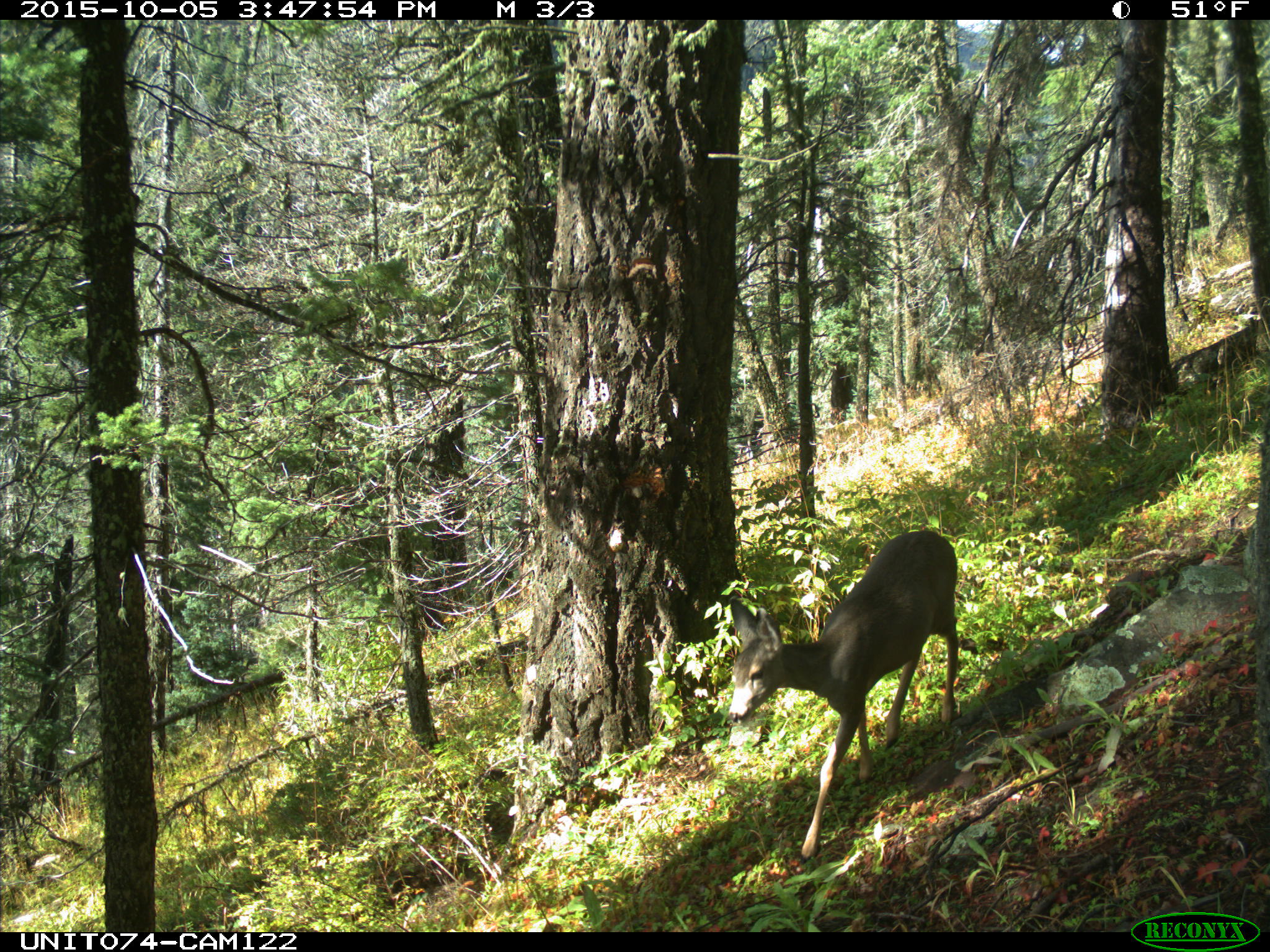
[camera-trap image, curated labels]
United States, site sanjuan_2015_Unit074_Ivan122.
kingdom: Animalia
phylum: Chordata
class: Mammalia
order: Artiodactyla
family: Cervidae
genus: Odocoileus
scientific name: Odocoileus hemionus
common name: mule deer